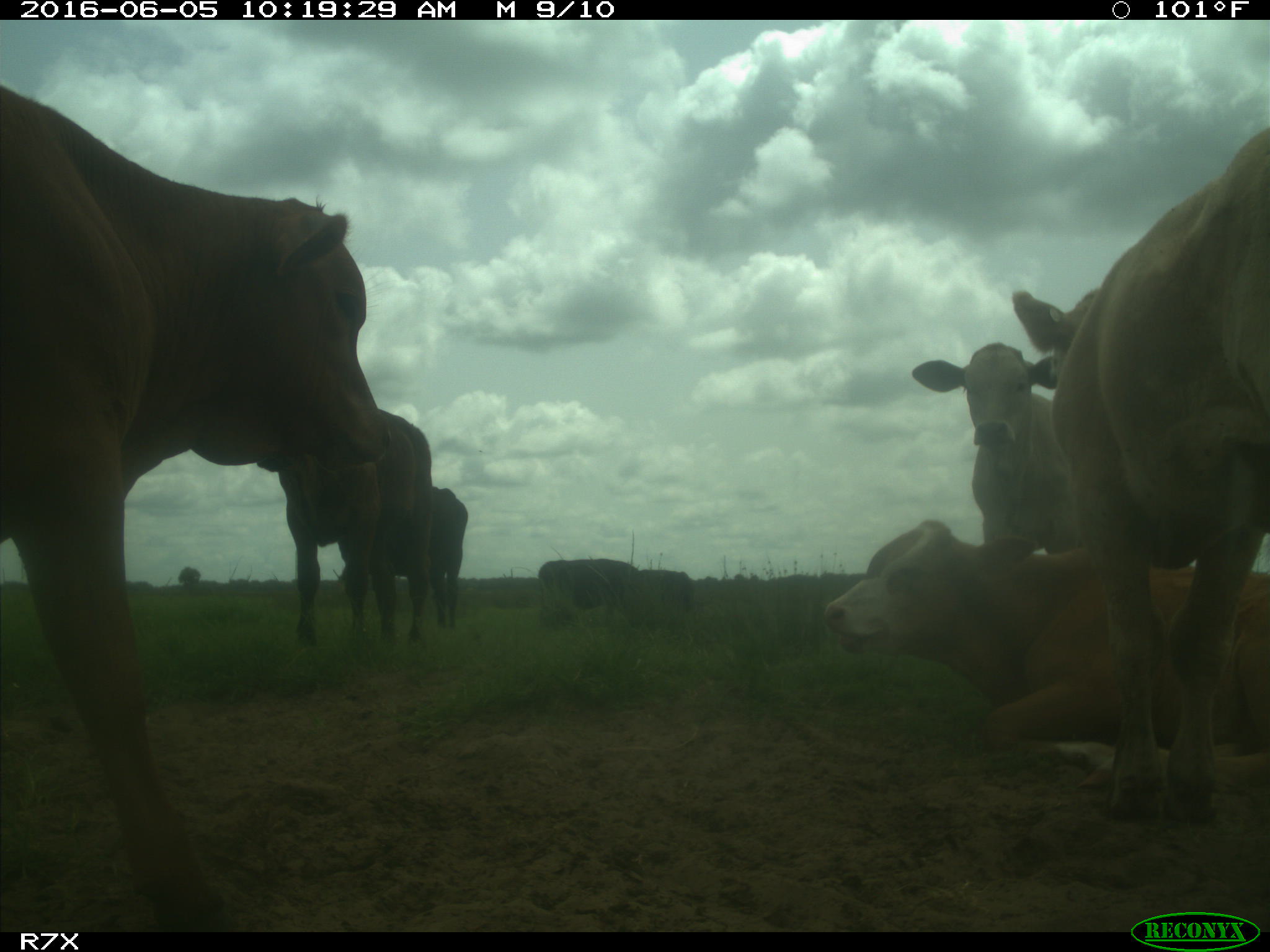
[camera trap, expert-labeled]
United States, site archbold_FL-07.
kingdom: Animalia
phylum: Chordata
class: Mammalia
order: Artiodactyla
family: Bovidae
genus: Bos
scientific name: Bos taurus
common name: domestic cow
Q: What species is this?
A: Bos taurus (domestic cow).